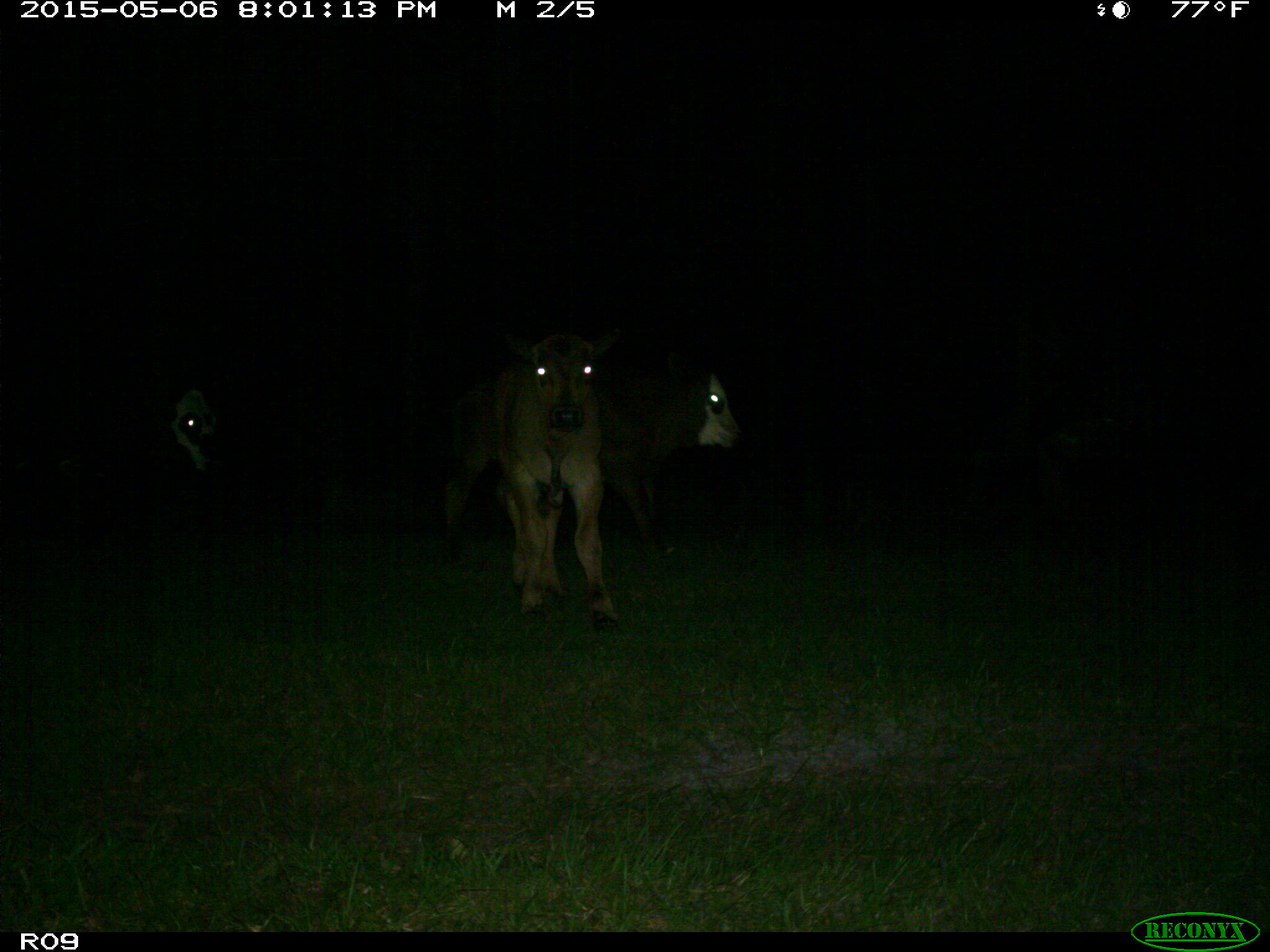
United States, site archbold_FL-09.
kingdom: Animalia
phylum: Chordata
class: Mammalia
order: Artiodactyla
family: Bovidae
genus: Bos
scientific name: Bos taurus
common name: domestic cow